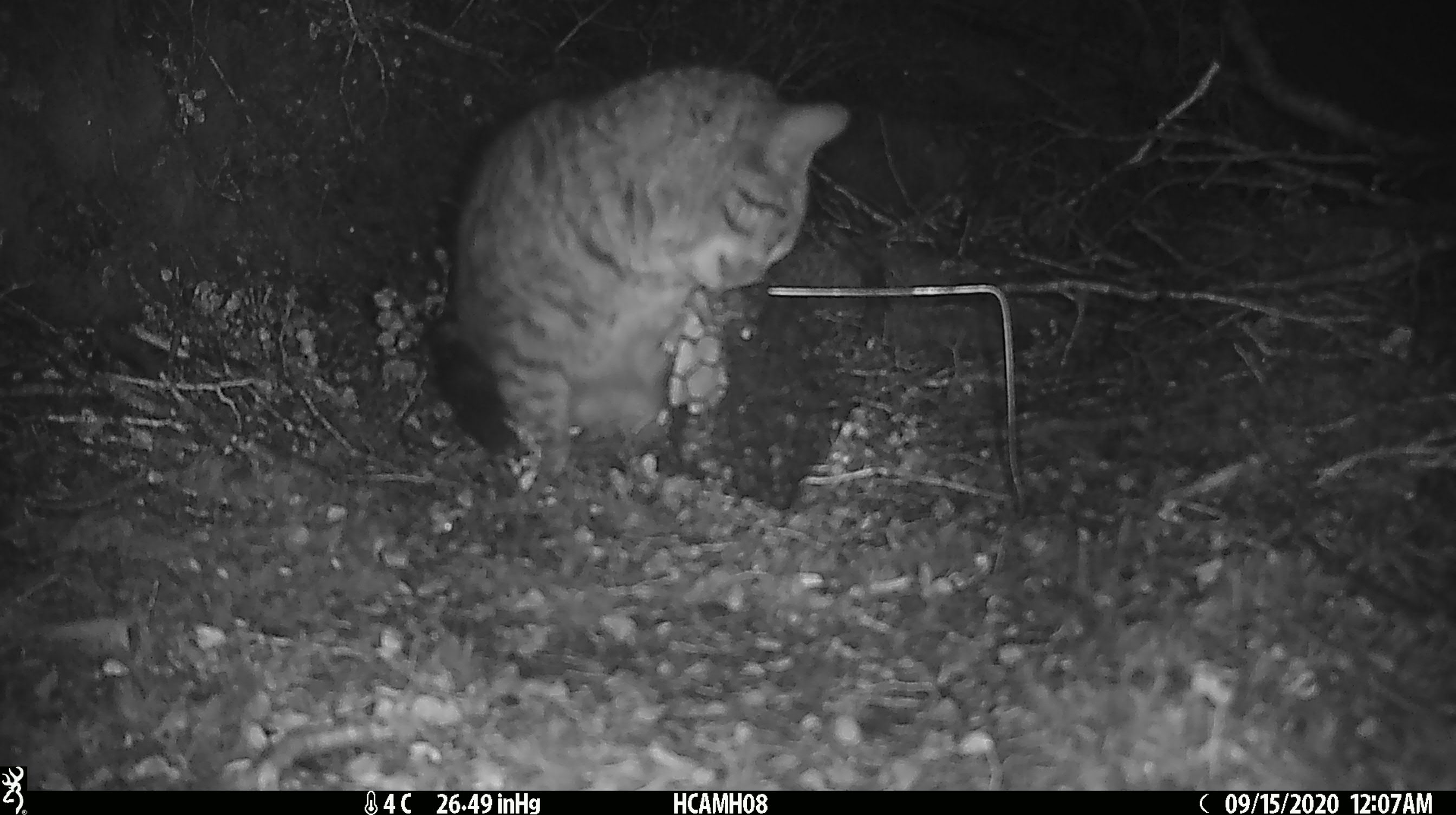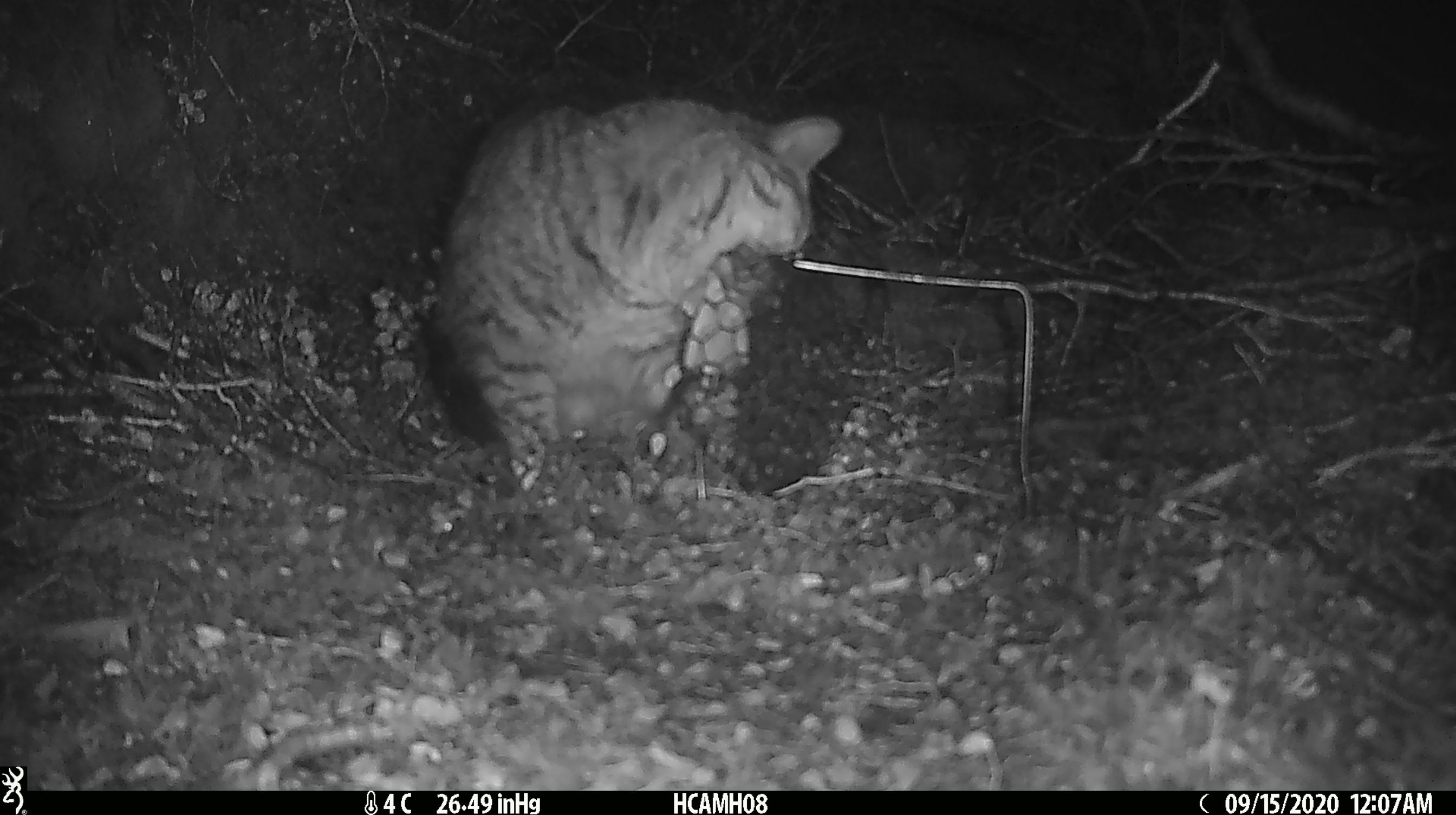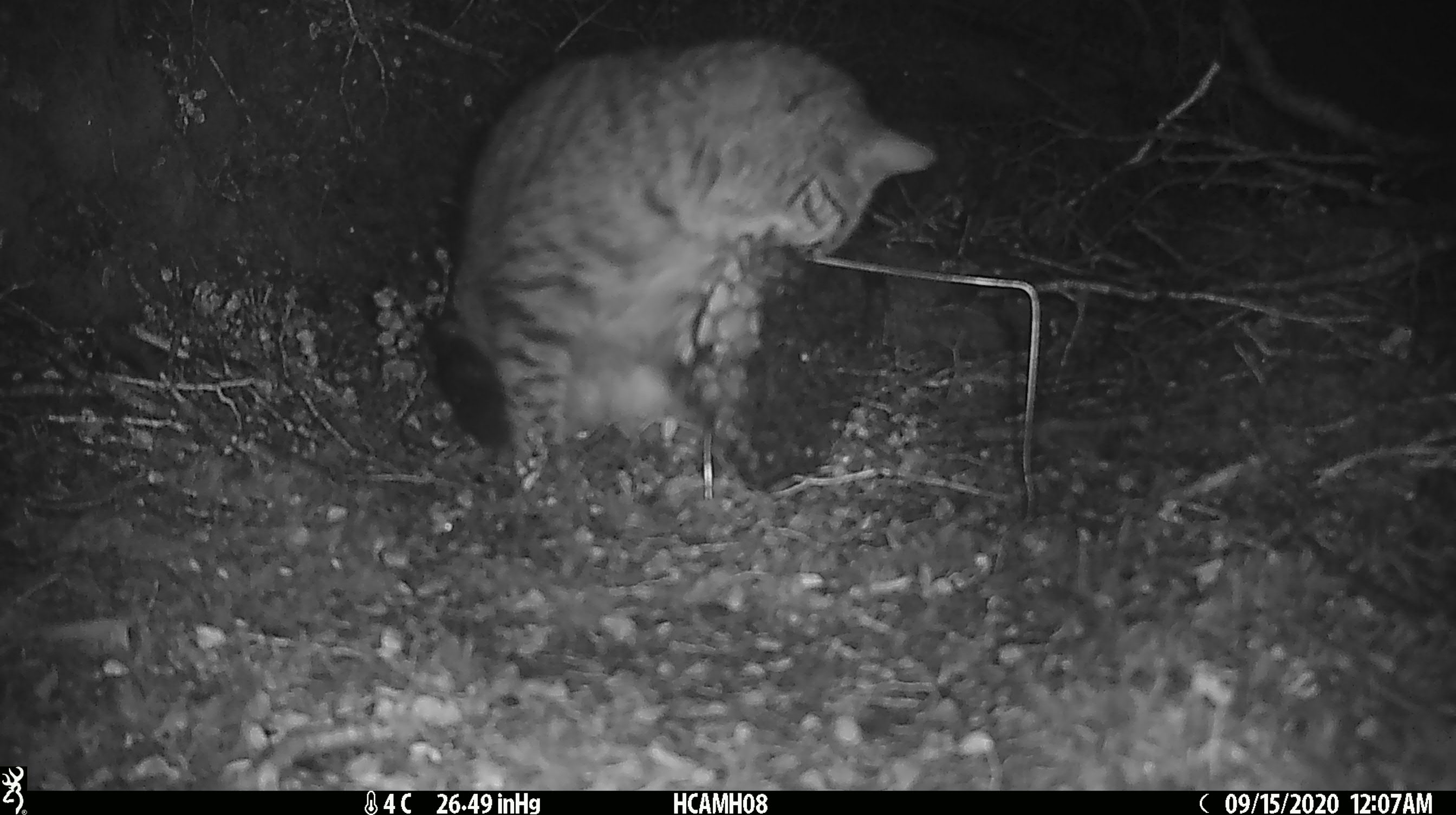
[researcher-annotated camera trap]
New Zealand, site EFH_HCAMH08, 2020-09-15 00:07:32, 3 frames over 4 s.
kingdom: Animalia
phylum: Chordata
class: Mammalia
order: Carnivora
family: Felidae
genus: Felis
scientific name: Felis catus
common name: domestic cat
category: cat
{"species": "cat (domestic cat) (Felis catus)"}